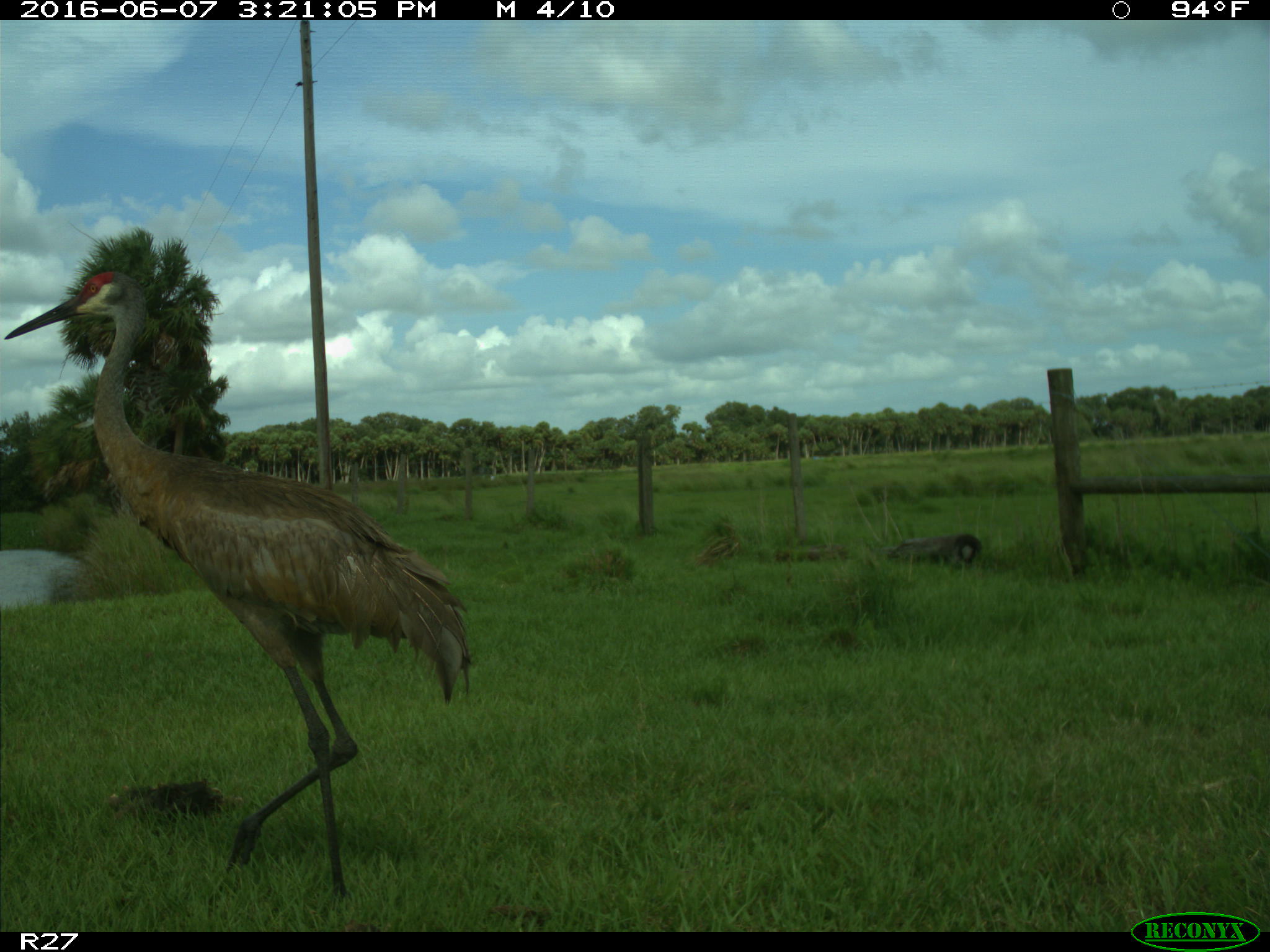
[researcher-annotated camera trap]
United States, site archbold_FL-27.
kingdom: Animalia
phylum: Chordata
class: Aves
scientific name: Aves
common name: birds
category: unidentified bird